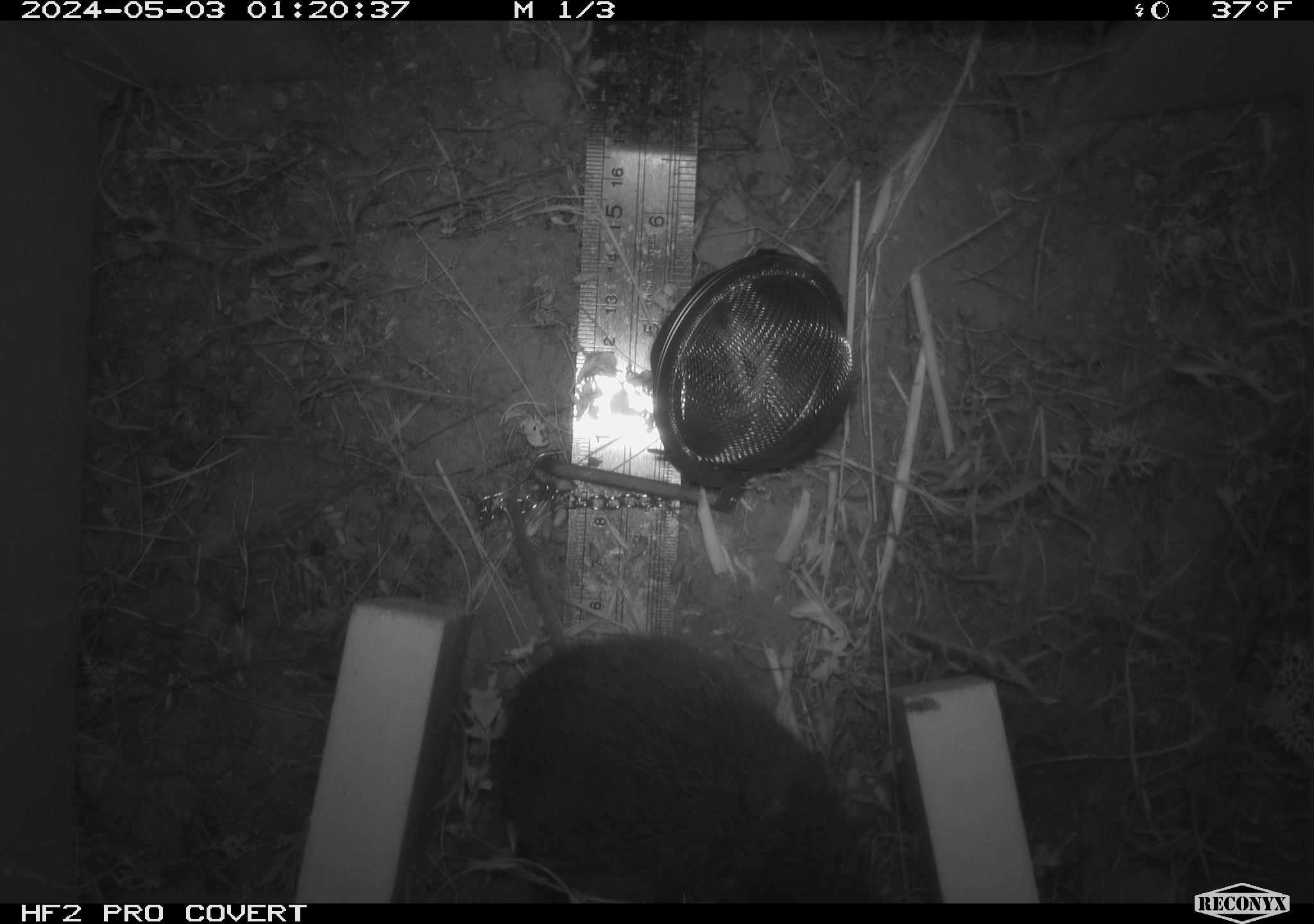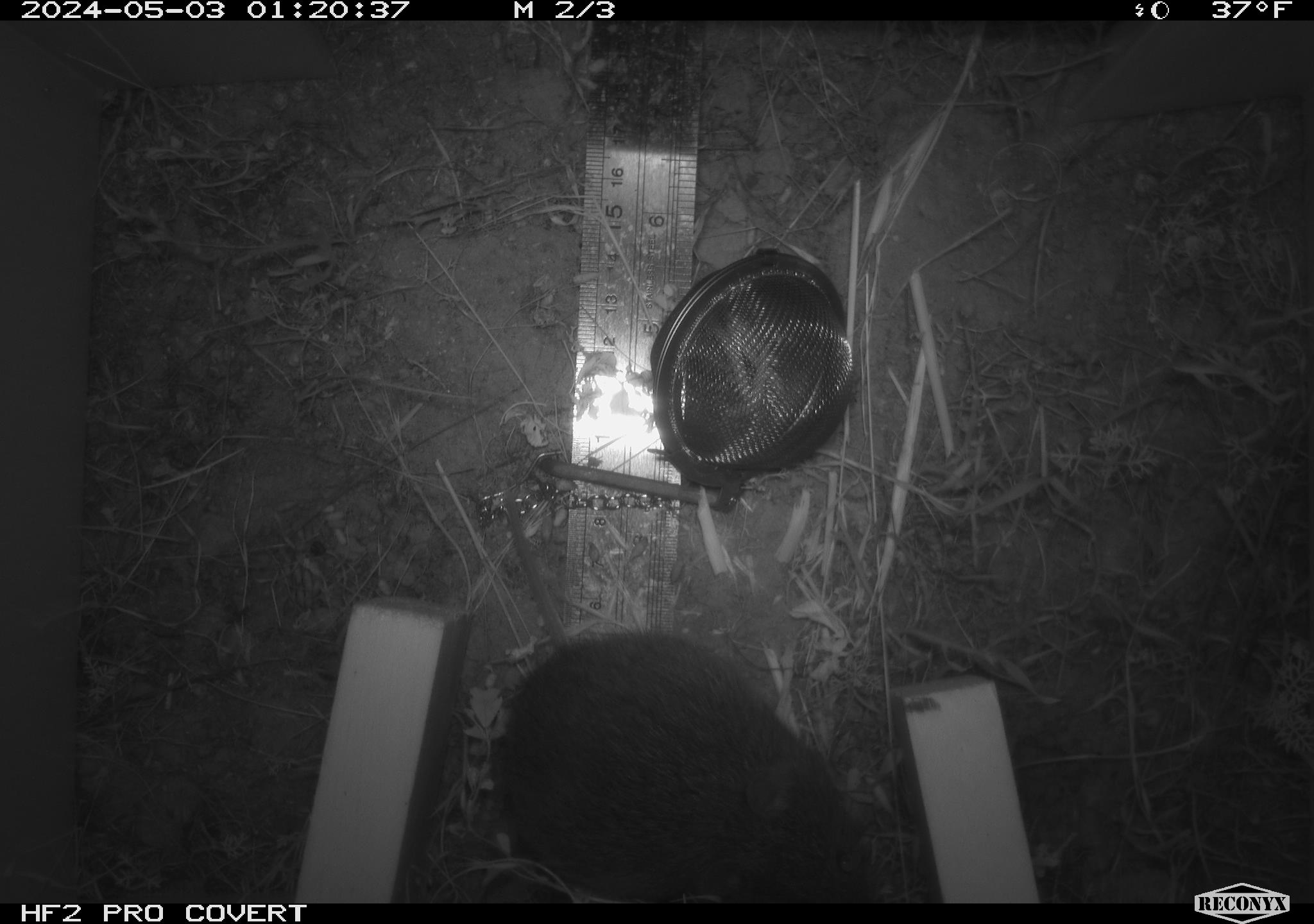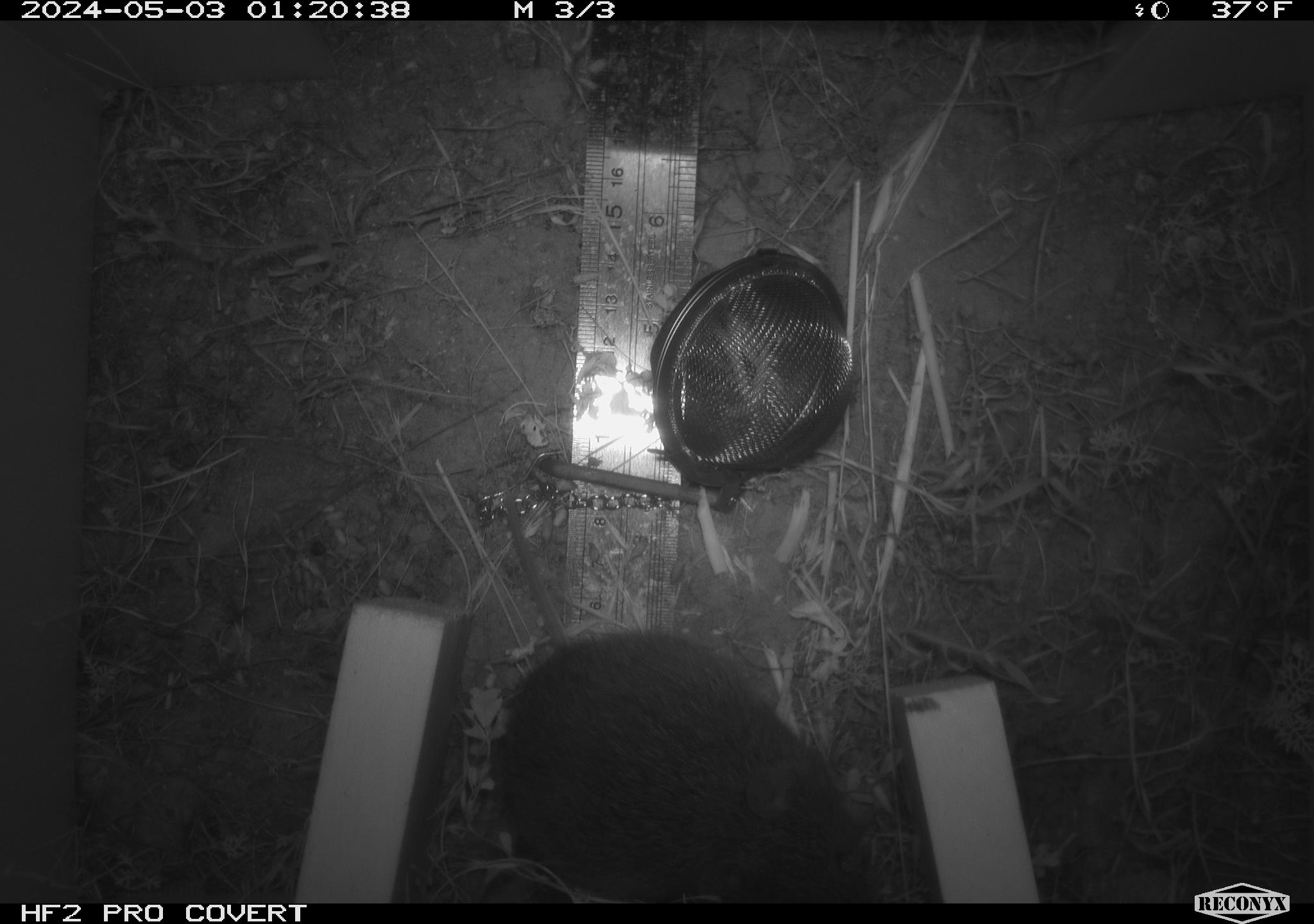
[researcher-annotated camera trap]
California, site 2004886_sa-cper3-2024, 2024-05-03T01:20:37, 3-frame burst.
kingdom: Animalia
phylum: Chordata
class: Mammalia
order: Rodentia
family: Cricetidae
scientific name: Arvicolinae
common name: voles, lemmings, and muskrats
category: arvicolinae subfamily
Arvicolinae subfamily (voles, lemmings, and muskrats) (Arvicolinae).